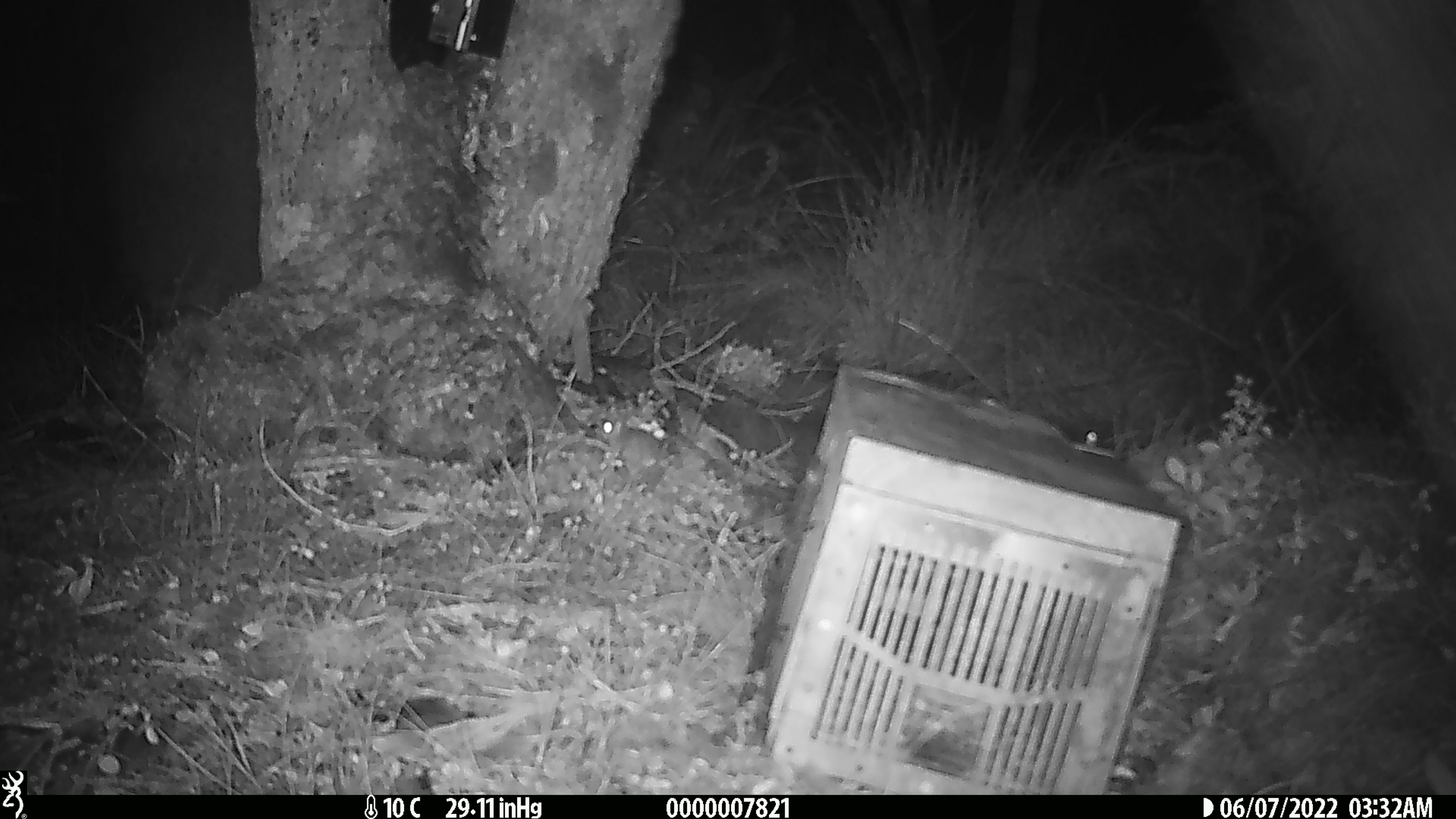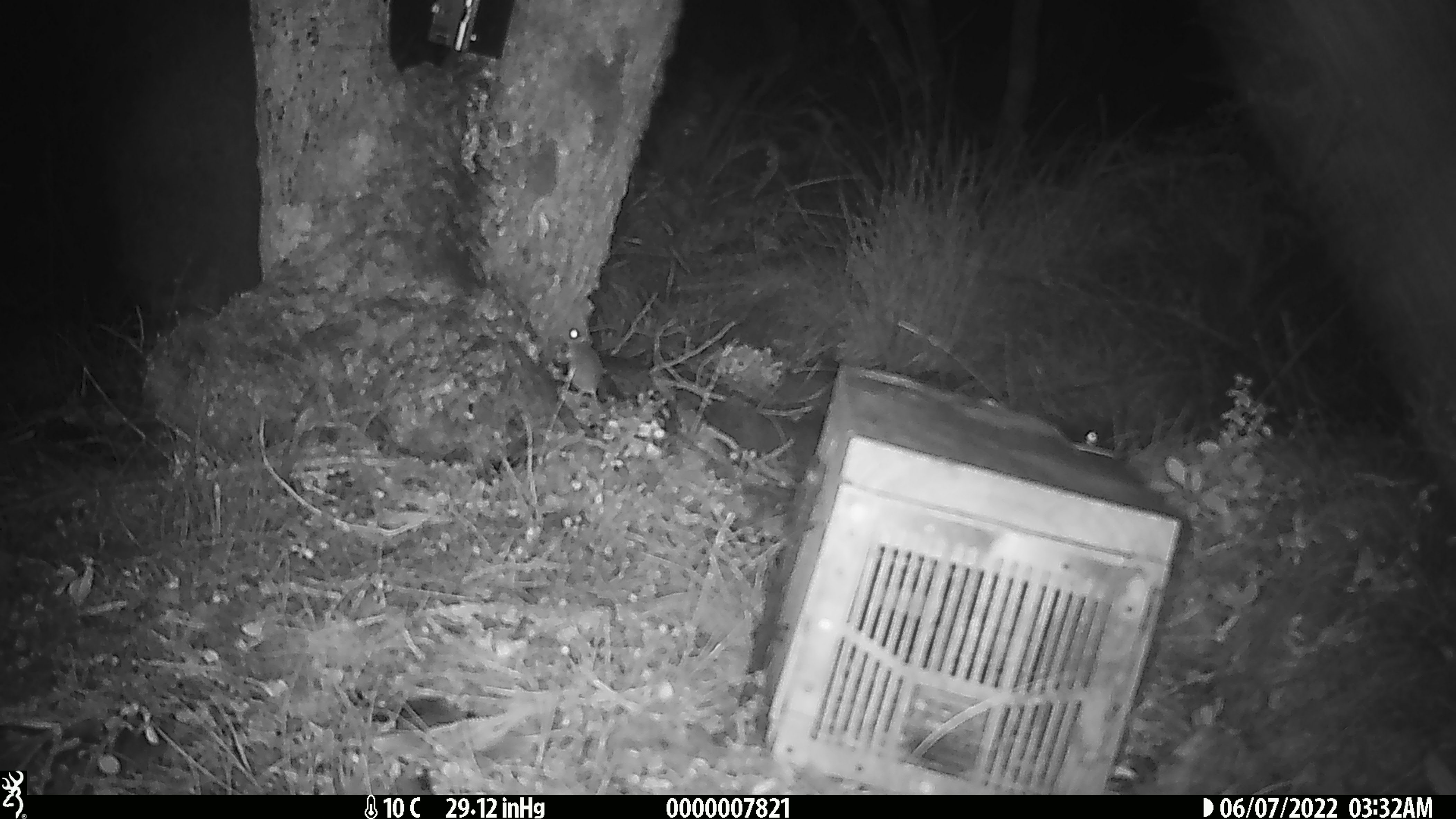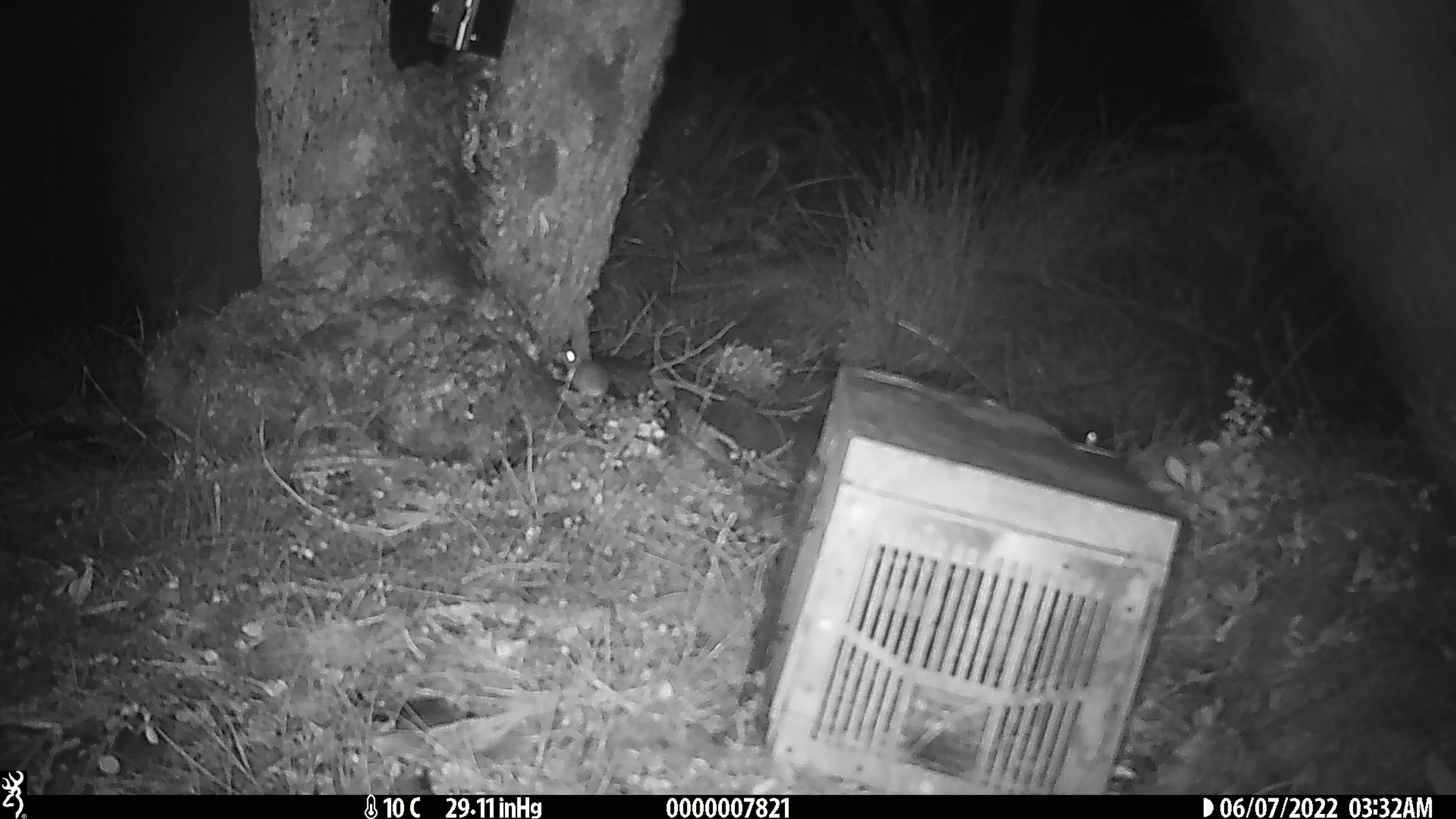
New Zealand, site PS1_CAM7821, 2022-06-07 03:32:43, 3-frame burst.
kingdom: Animalia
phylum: Chordata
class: Mammalia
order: Rodentia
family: Muridae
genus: Mus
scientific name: Mus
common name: mouse